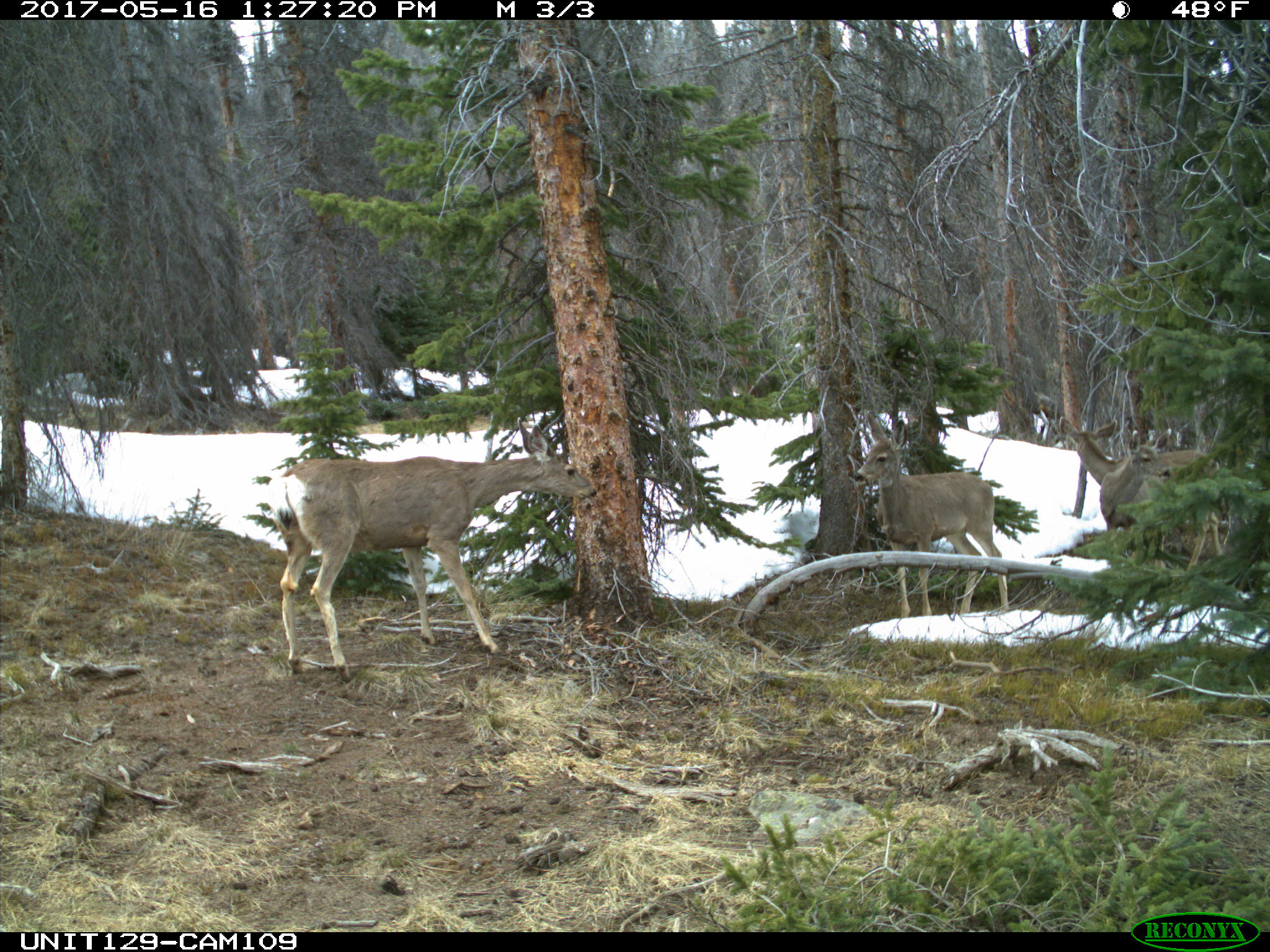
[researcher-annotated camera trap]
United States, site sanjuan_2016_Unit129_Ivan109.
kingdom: Animalia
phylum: Chordata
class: Mammalia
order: Artiodactyla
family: Cervidae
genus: Odocoileus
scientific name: Odocoileus hemionus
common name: mule deer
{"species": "Odocoileus hemionus (mule deer)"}